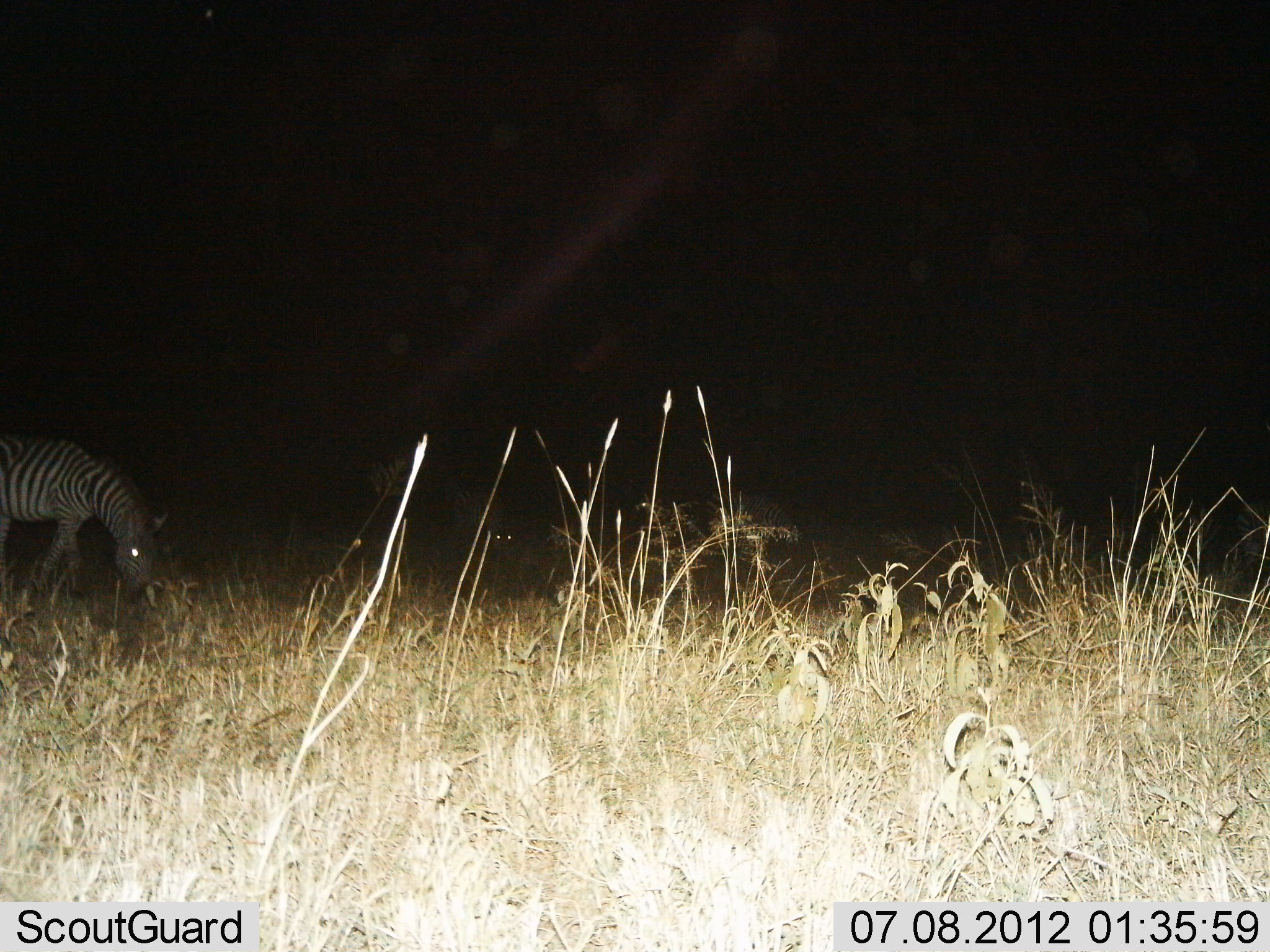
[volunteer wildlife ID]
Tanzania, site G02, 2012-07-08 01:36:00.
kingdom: Animalia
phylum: Chordata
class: Mammalia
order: Perissodactyla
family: Equidae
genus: Equus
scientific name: Equus quagga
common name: plains zebra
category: zebra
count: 1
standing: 30%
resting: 0%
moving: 0%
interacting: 0%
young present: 0%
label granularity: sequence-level